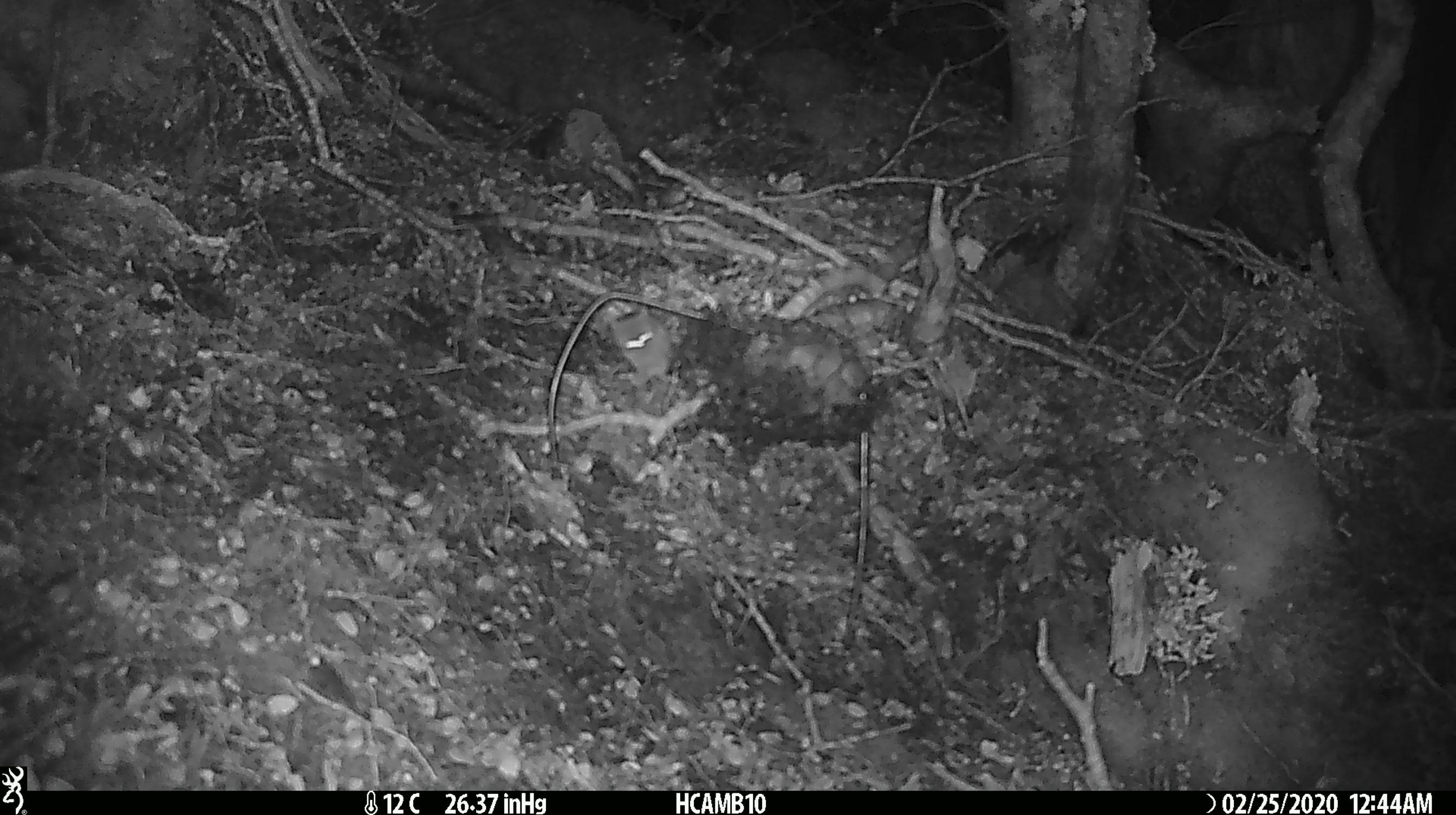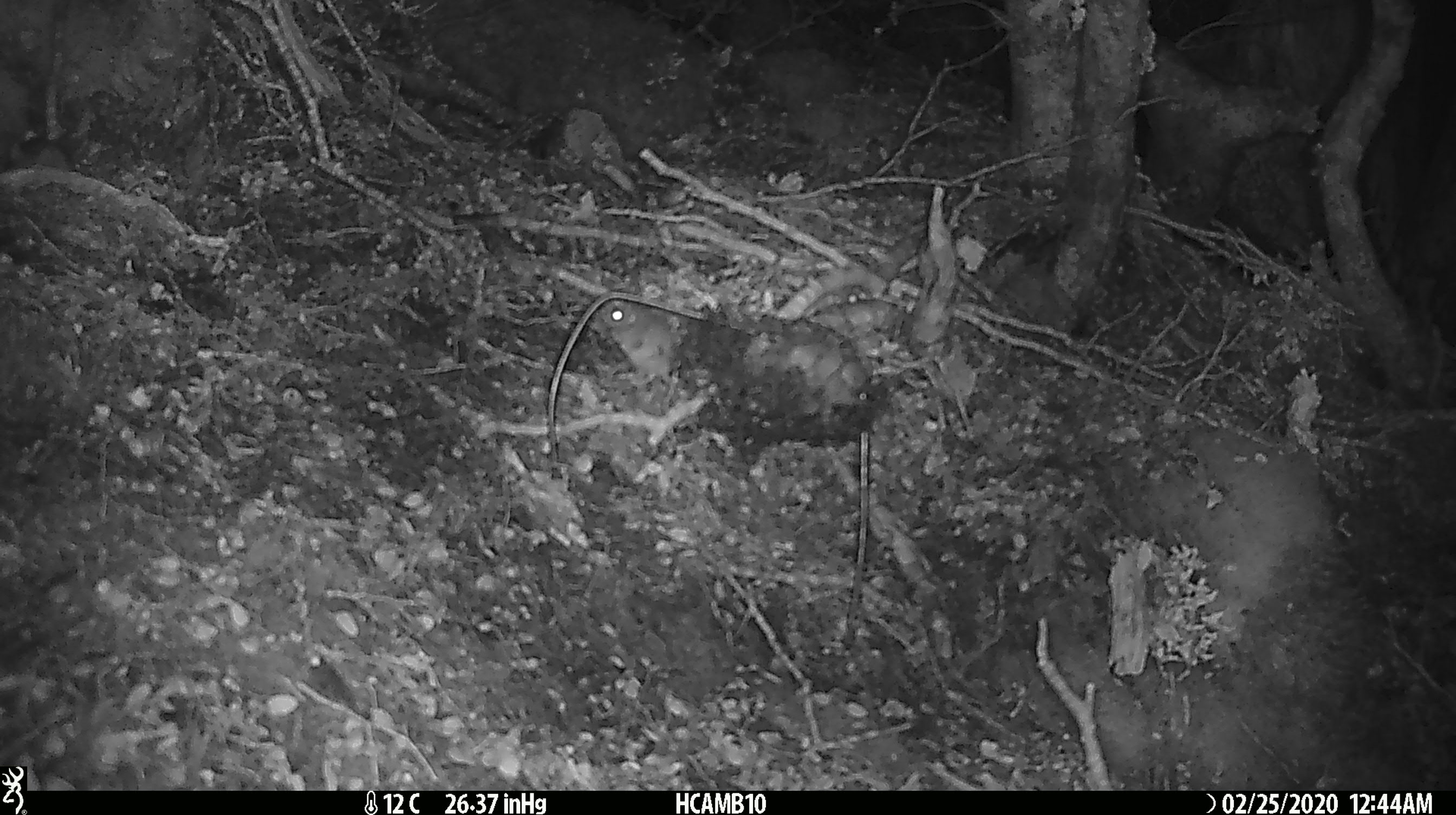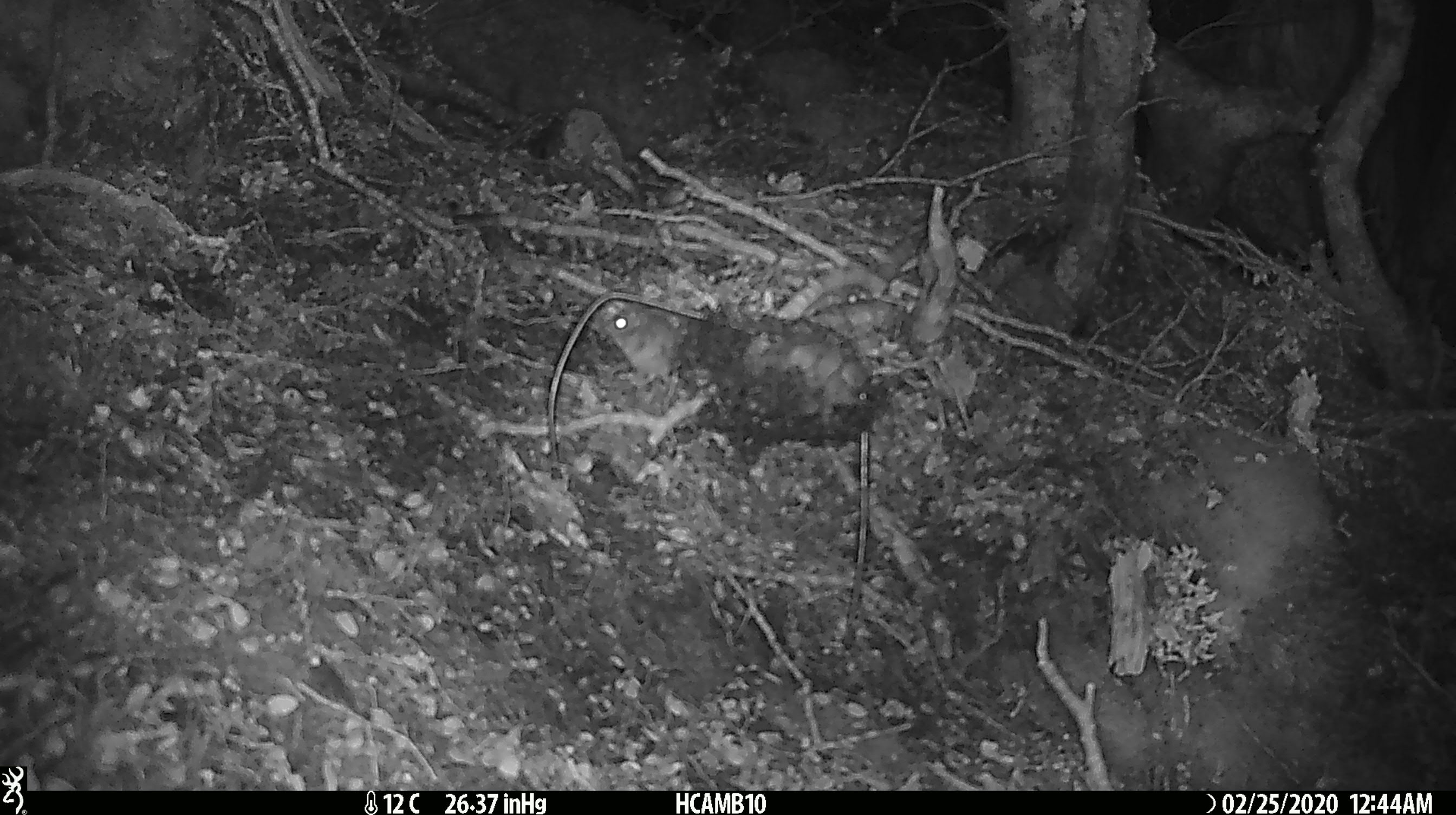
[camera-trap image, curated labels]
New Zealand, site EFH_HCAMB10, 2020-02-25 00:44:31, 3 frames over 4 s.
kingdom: Animalia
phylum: Chordata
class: Mammalia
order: Rodentia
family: Muridae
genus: Mus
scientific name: Mus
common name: mouse